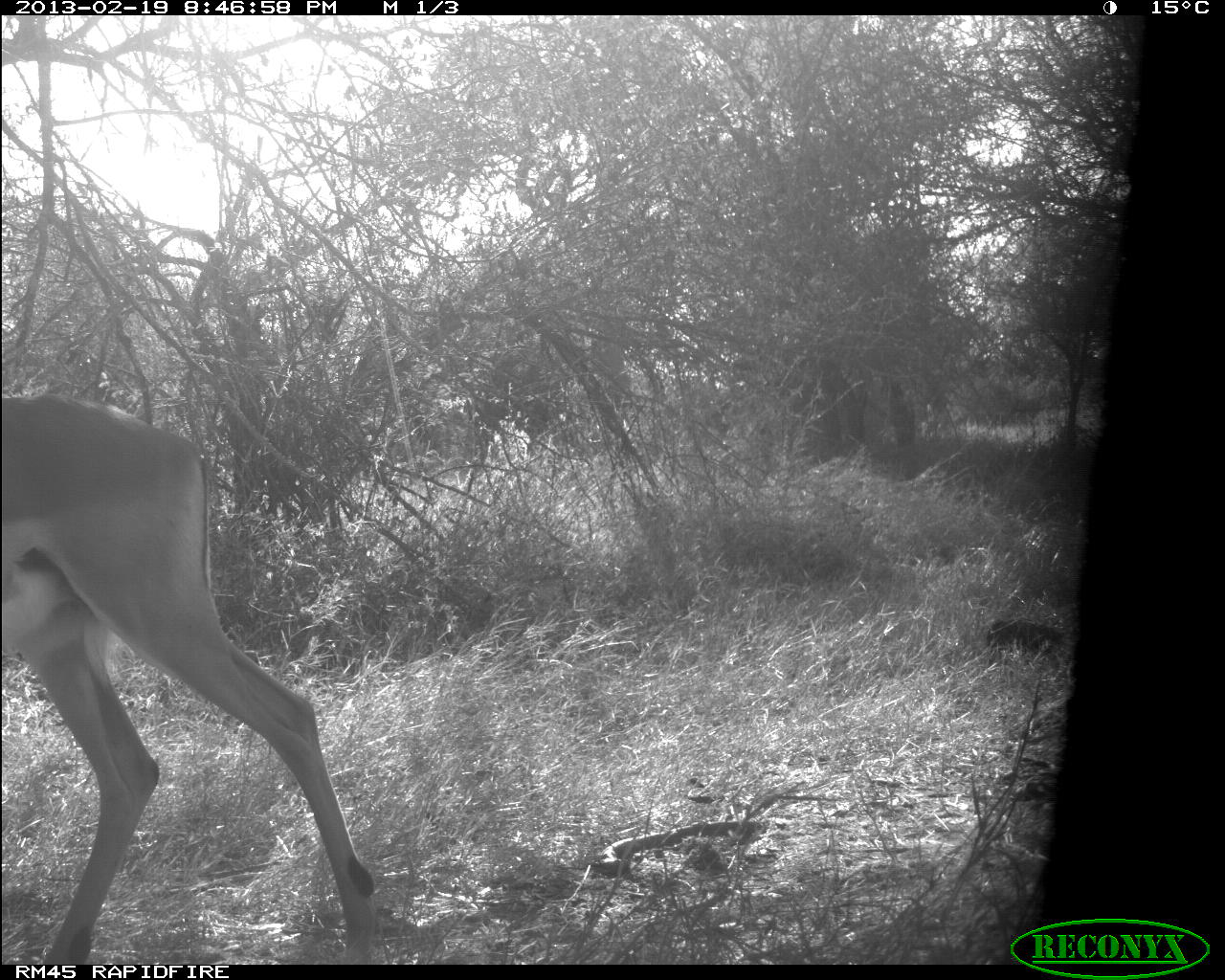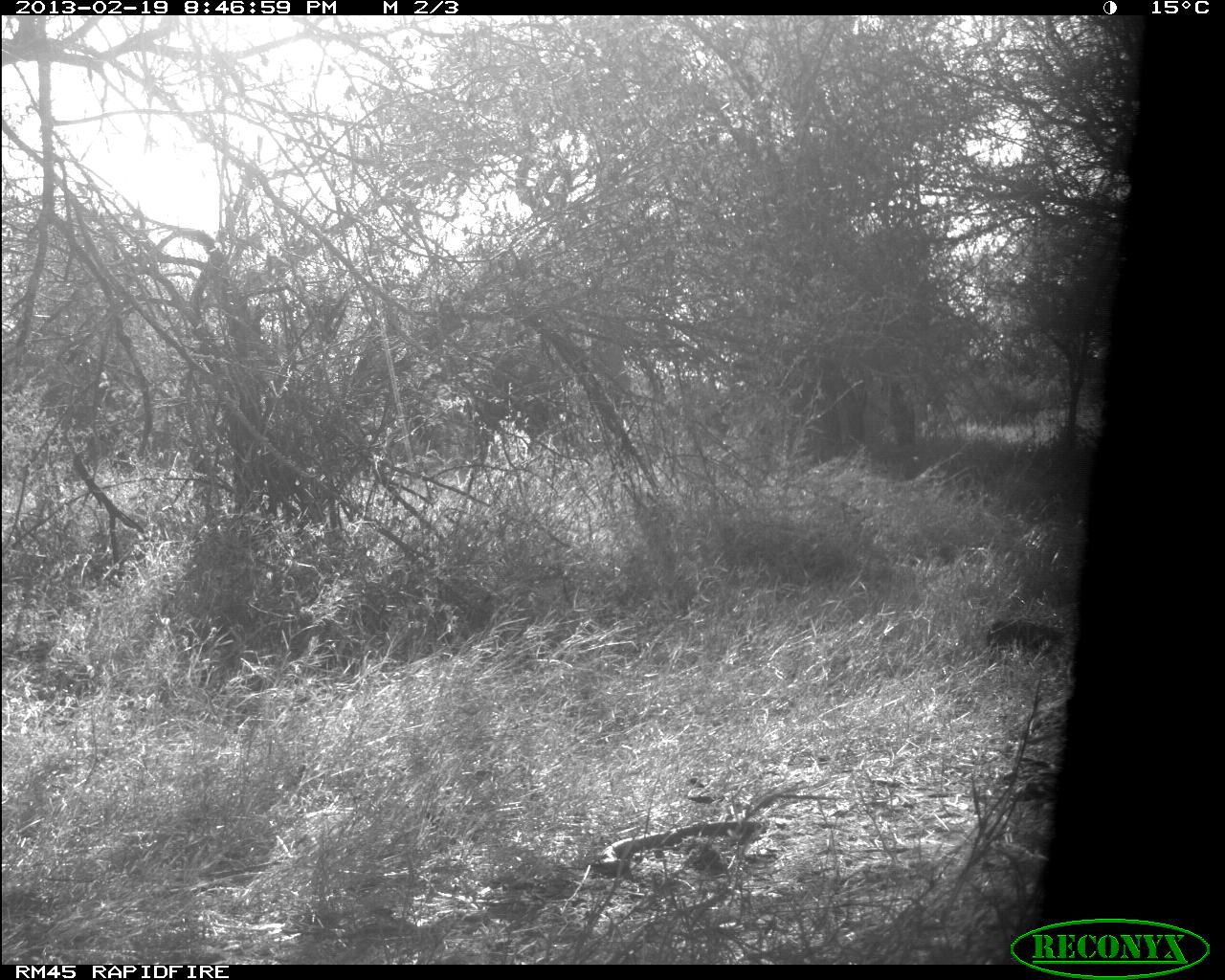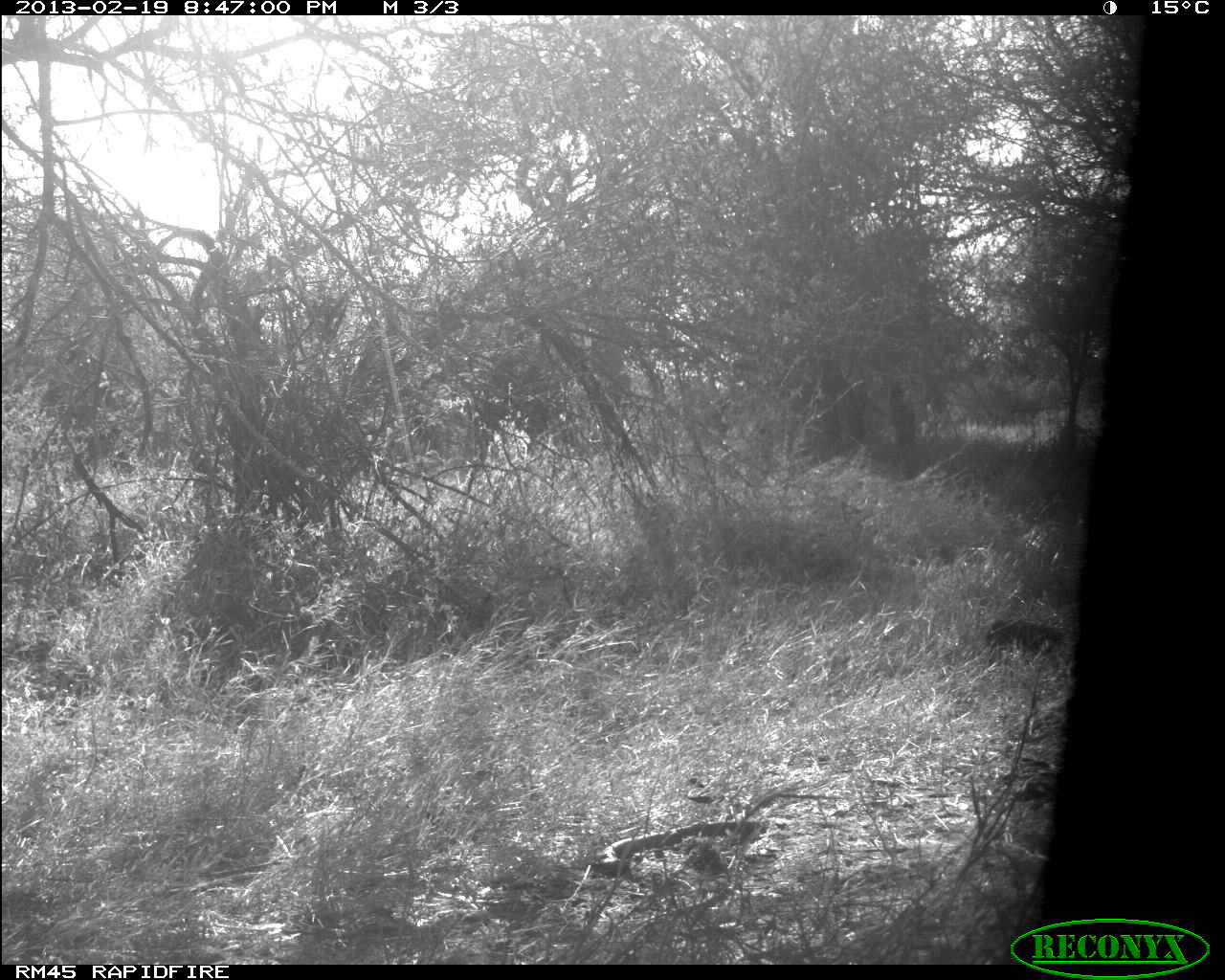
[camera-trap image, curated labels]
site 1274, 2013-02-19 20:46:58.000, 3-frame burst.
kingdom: Animalia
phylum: Chordata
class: Mammalia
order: Artiodactyla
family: Bovidae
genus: Aepyceros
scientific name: Aepyceros melampus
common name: impala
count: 1